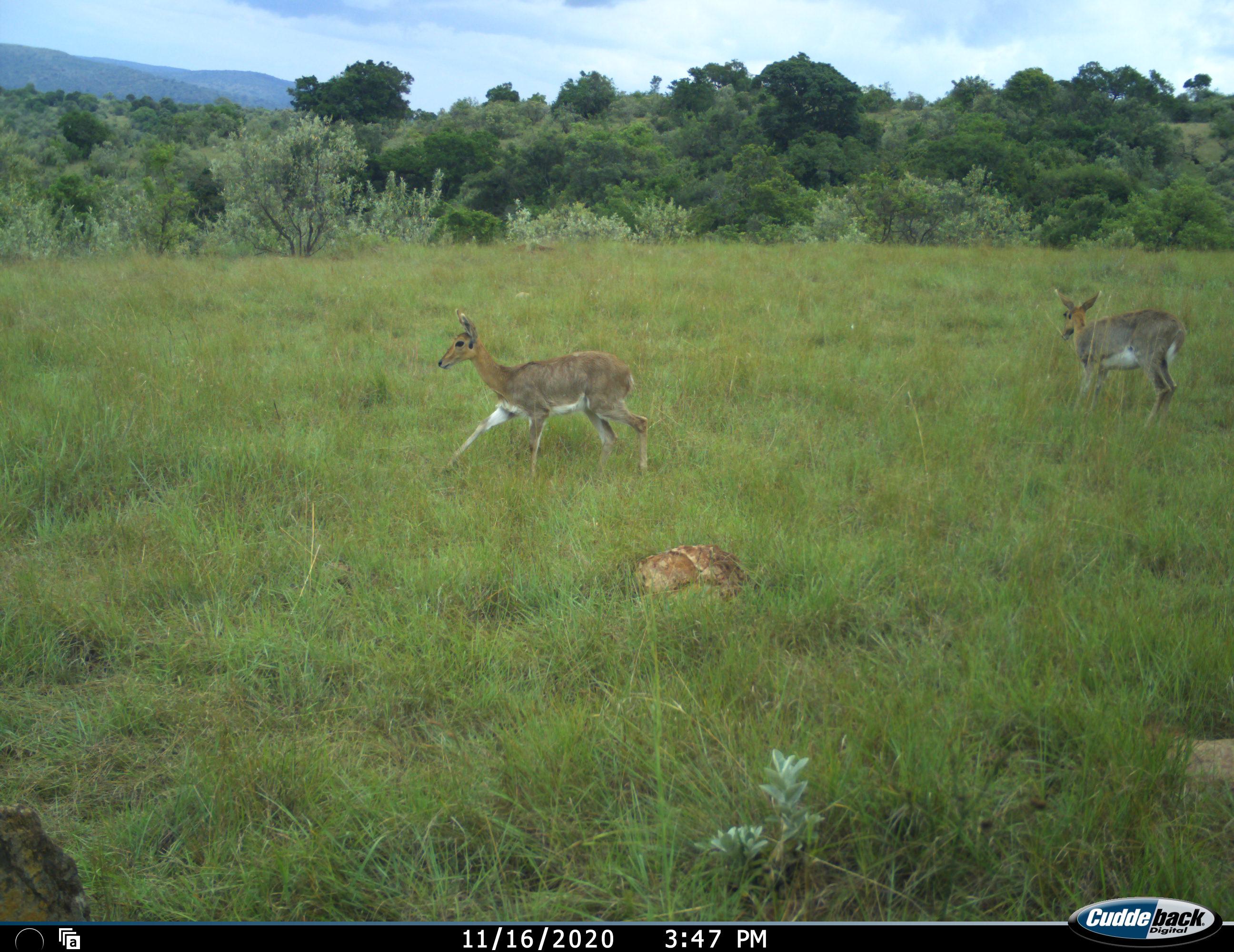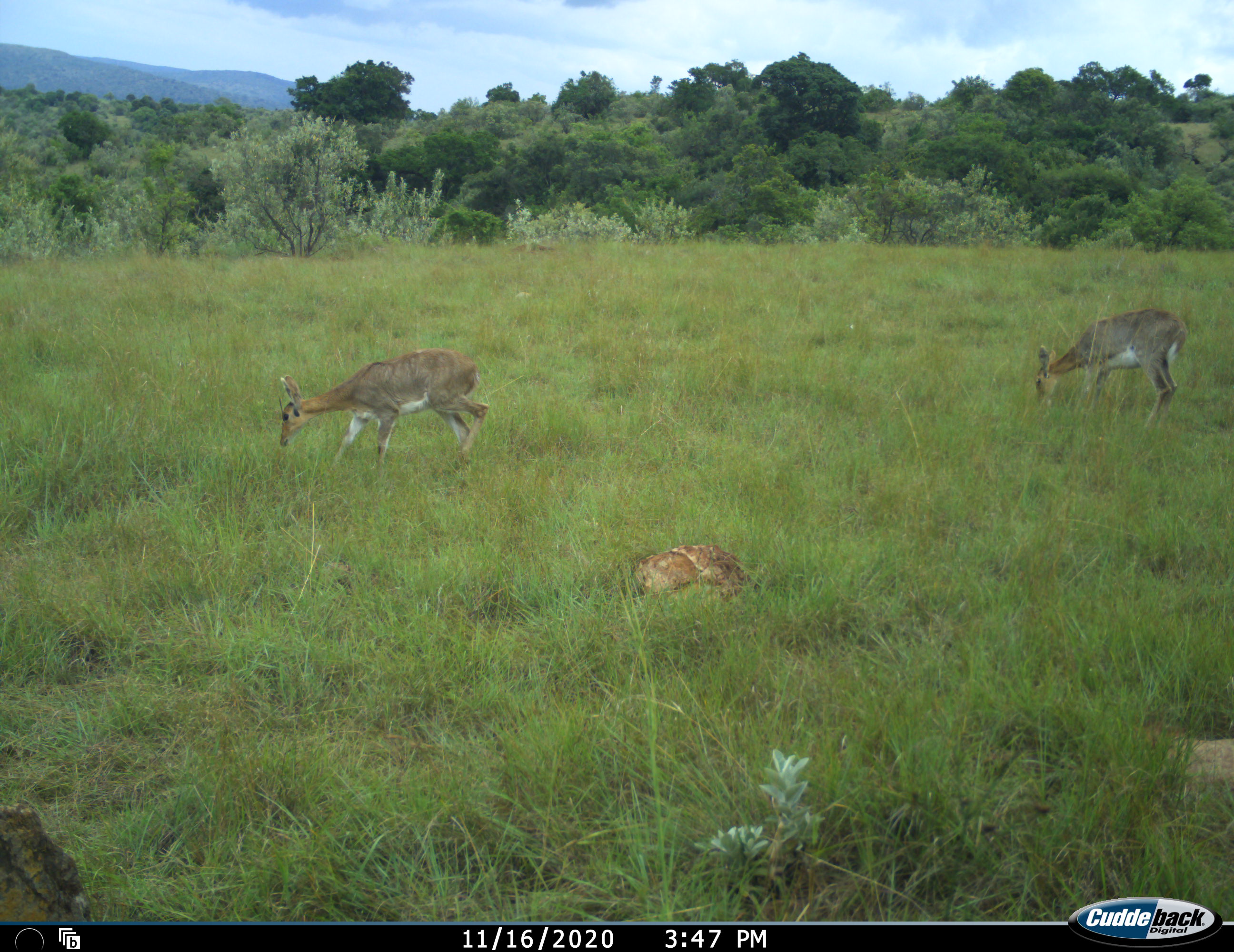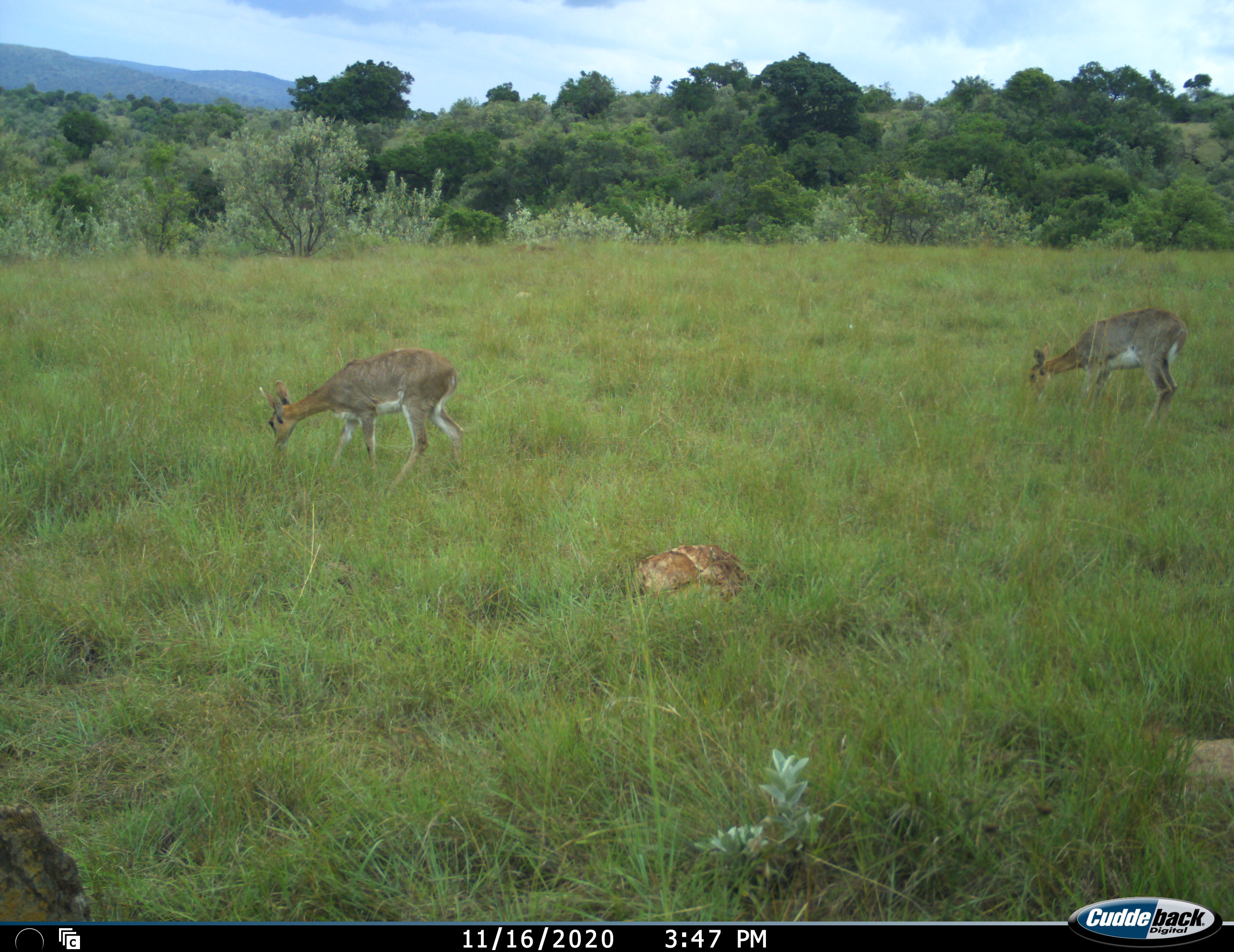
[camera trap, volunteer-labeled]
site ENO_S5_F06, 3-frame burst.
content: unidentified animal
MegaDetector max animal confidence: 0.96